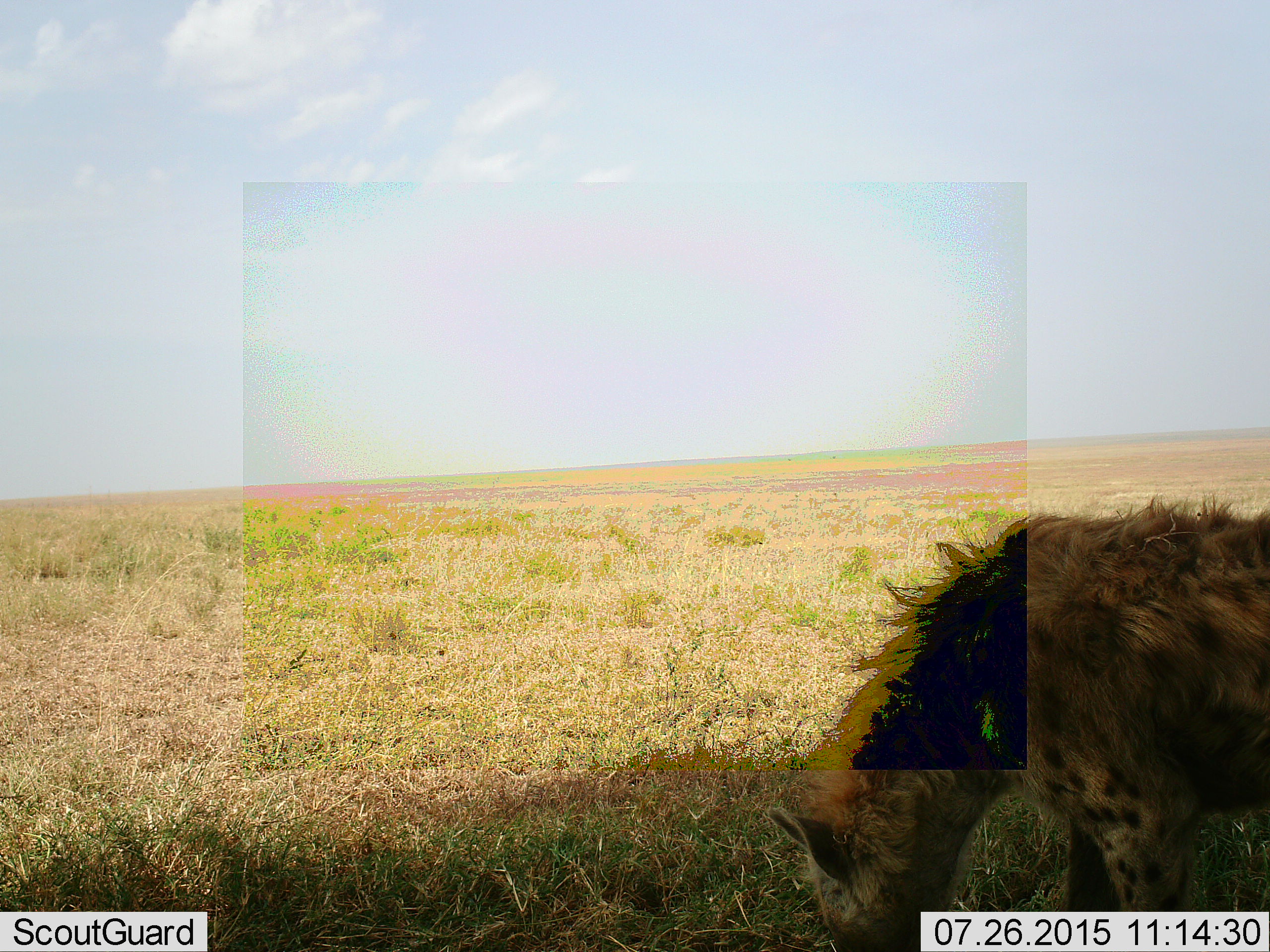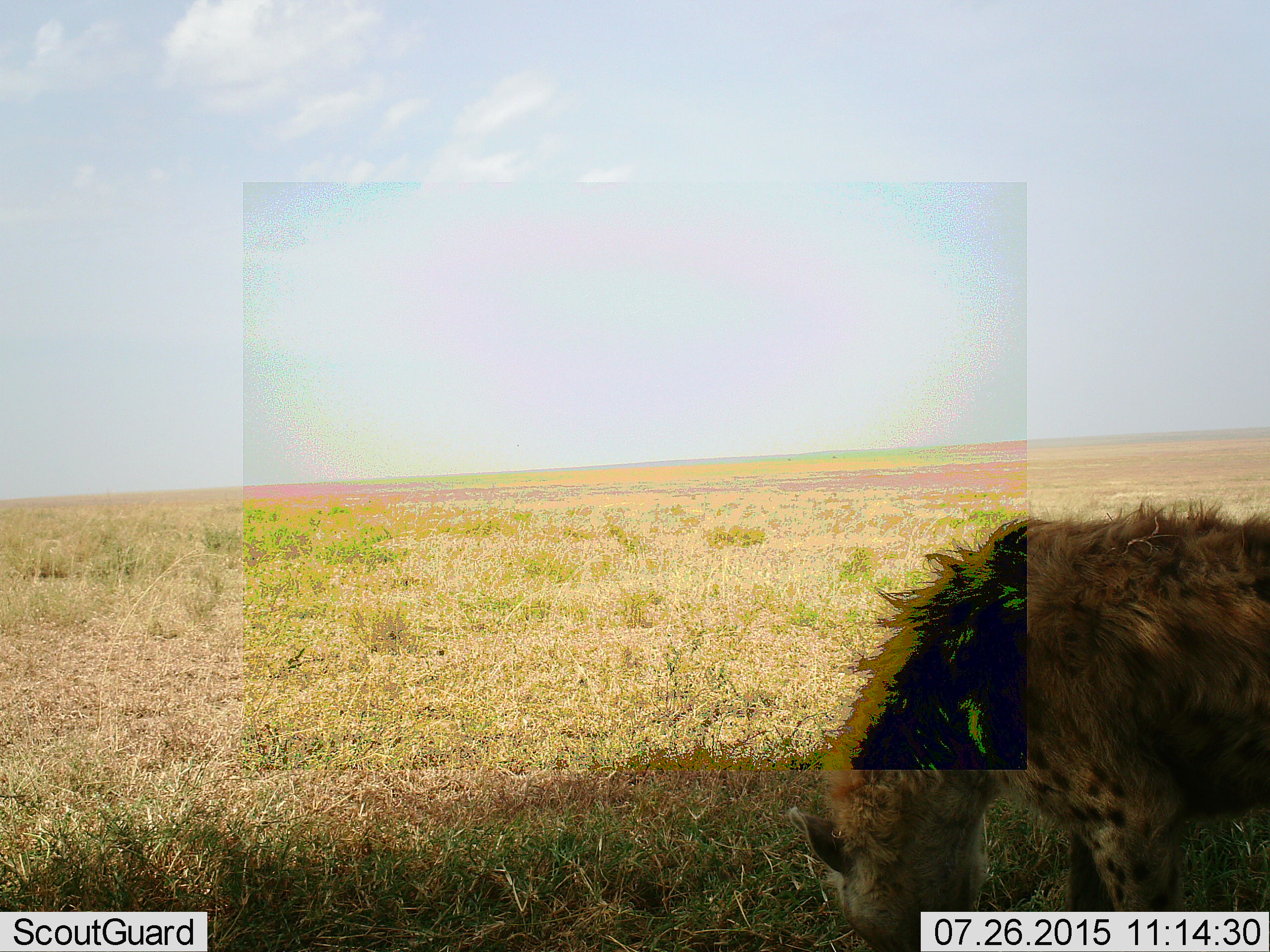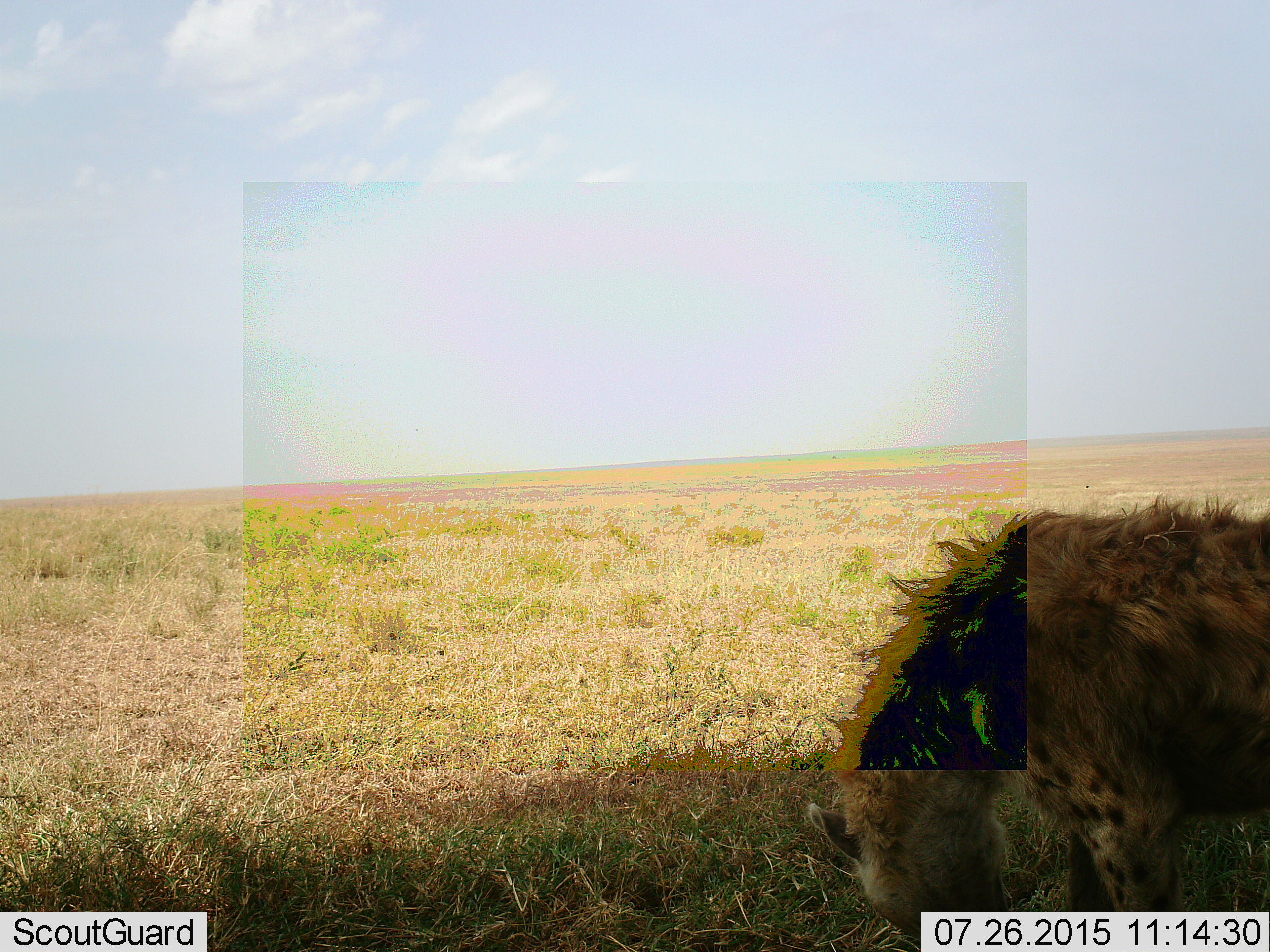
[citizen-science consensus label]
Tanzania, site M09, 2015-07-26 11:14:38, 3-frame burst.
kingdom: Animalia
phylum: Chordata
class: Mammalia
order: Carnivora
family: Hyaenidae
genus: Crocuta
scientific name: Crocuta crocuta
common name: spotted hyena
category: hyenaspotted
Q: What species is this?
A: Hyenaspotted (spotted hyena) (Crocuta crocuta).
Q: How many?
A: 1.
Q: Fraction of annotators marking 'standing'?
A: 50%.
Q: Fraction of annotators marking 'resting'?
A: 0%.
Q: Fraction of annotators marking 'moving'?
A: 50%.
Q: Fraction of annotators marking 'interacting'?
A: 0%.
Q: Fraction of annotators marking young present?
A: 0%.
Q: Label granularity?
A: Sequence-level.